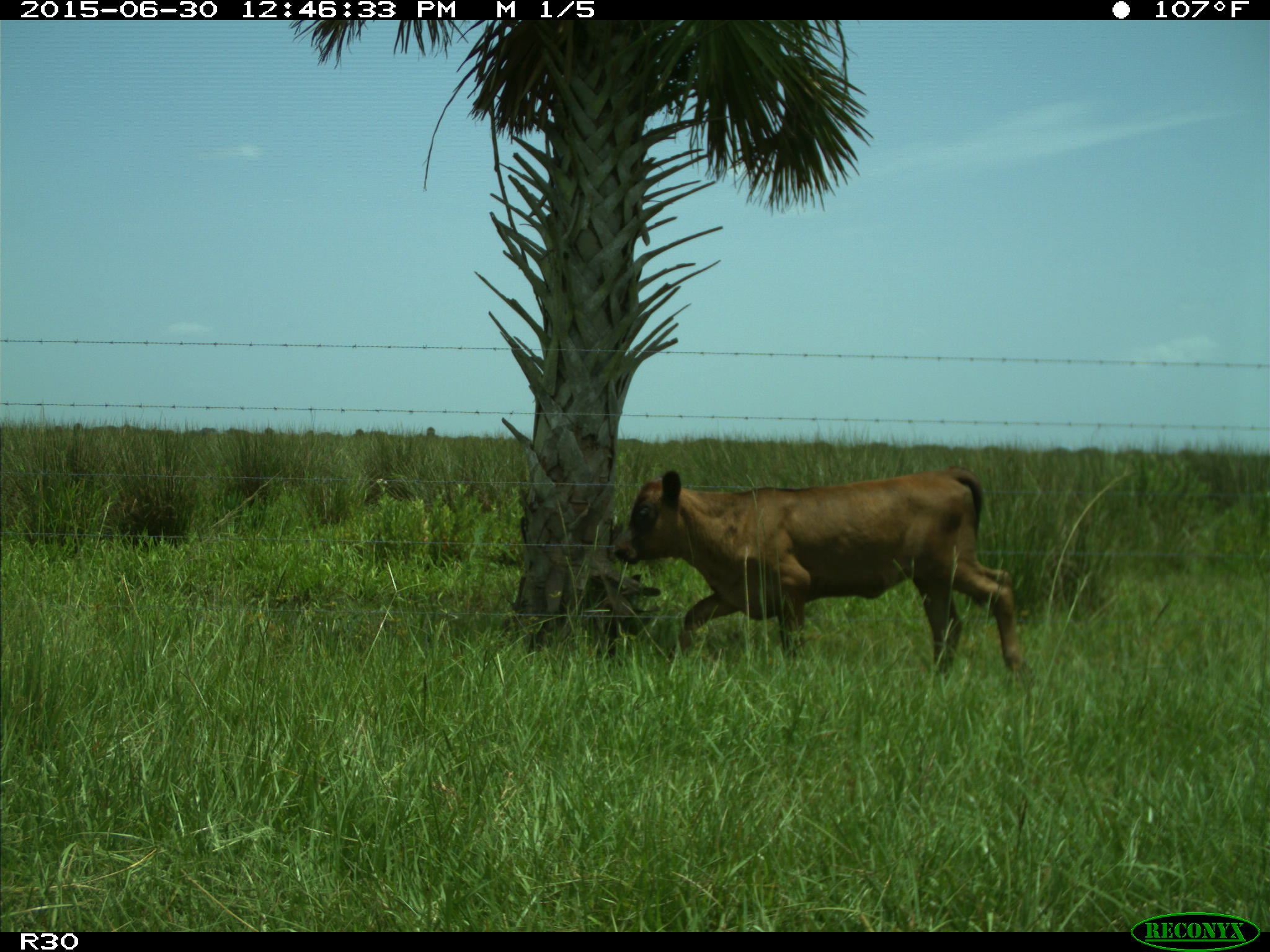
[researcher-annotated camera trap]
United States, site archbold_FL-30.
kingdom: Animalia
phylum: Chordata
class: Mammalia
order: Artiodactyla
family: Bovidae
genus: Bos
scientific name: Bos taurus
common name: domestic cow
Bos taurus (domestic cow).